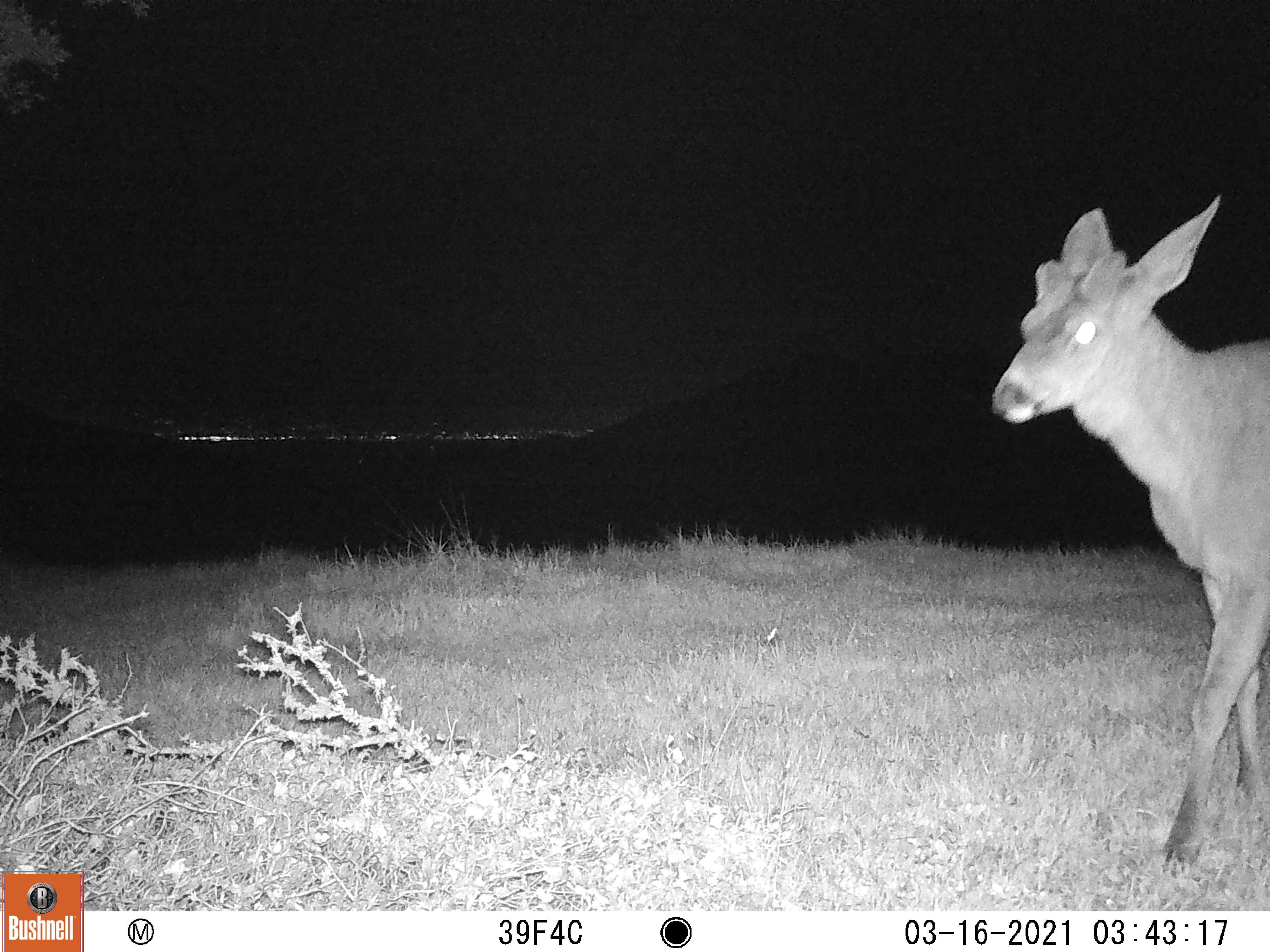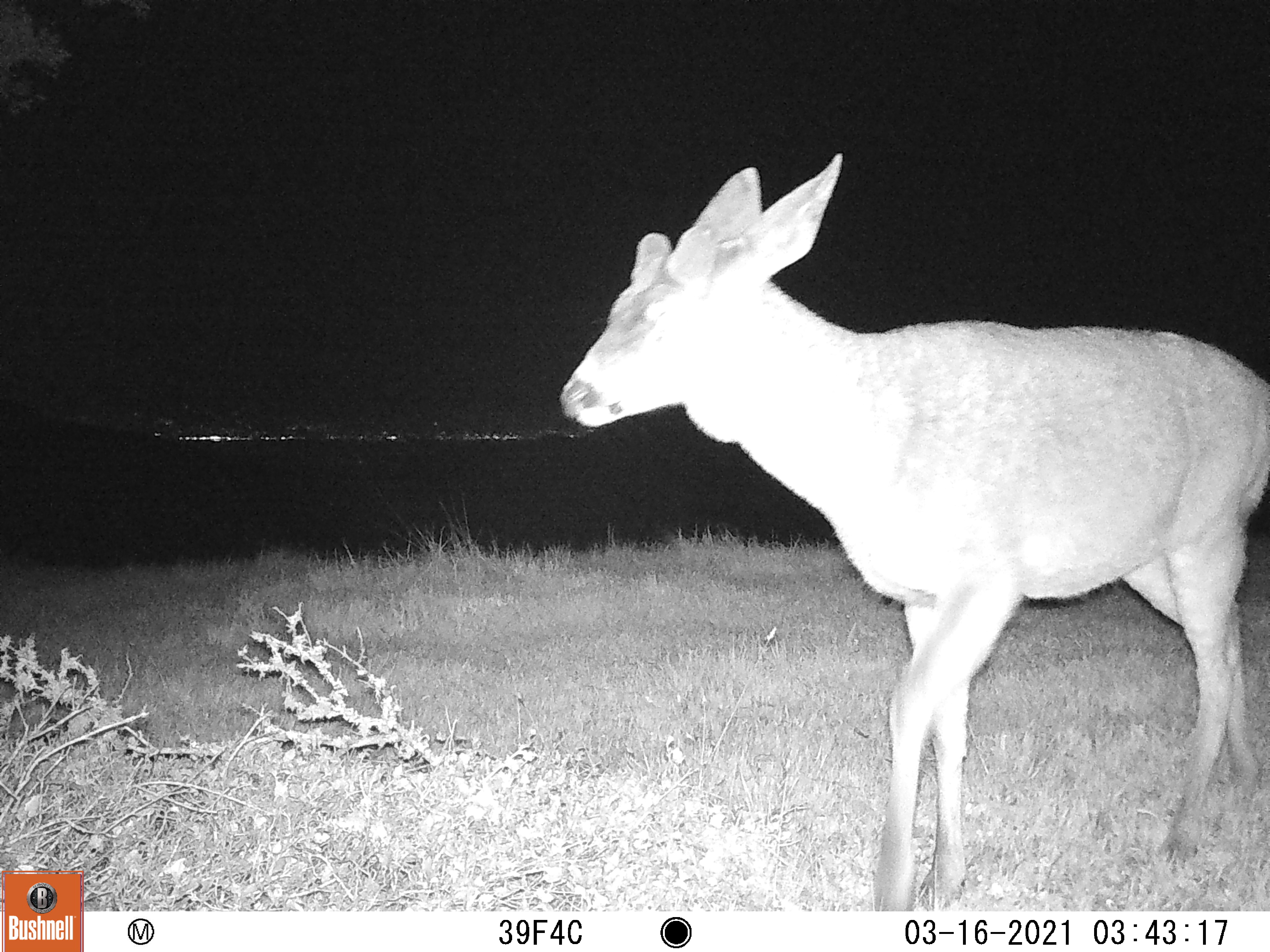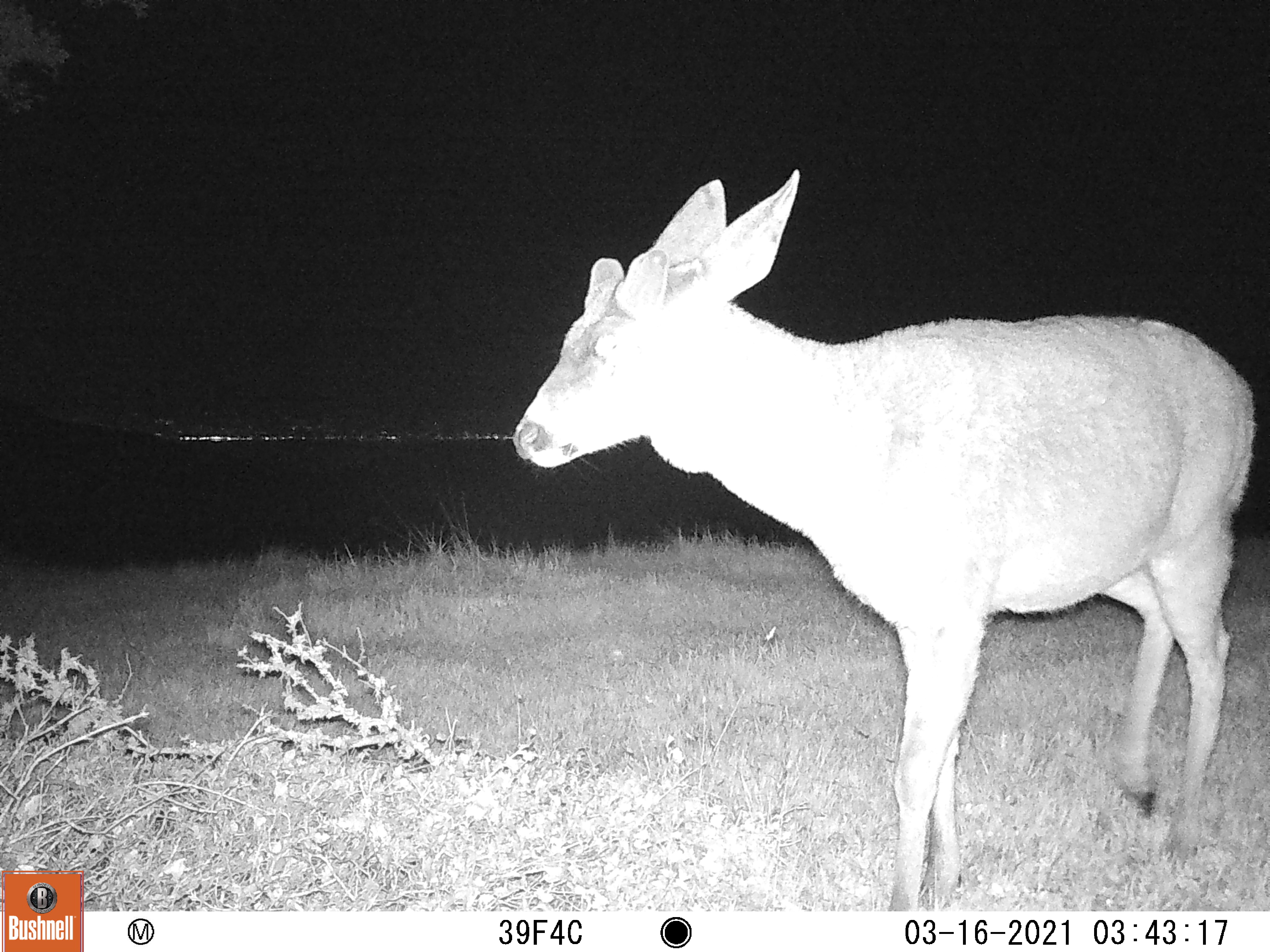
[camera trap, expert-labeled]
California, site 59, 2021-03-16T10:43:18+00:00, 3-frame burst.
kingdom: Animalia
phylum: Chordata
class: Mammalia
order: Artiodactyla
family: Cervidae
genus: Odocoileus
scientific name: Odocoileus hemionus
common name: mule deer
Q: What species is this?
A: Mule deer (Odocoileus hemionus).